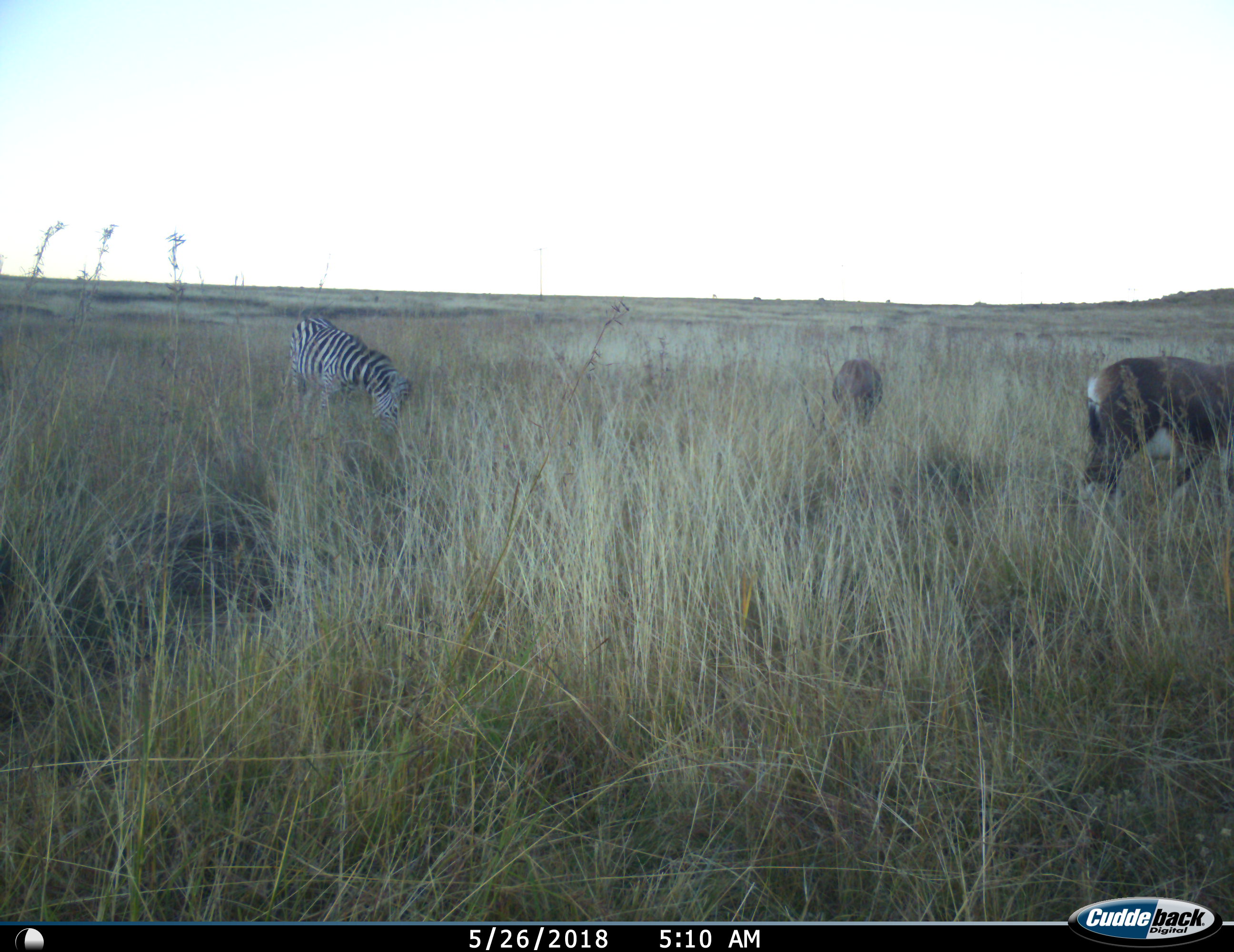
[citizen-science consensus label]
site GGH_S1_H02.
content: unidentified animal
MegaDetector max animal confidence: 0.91